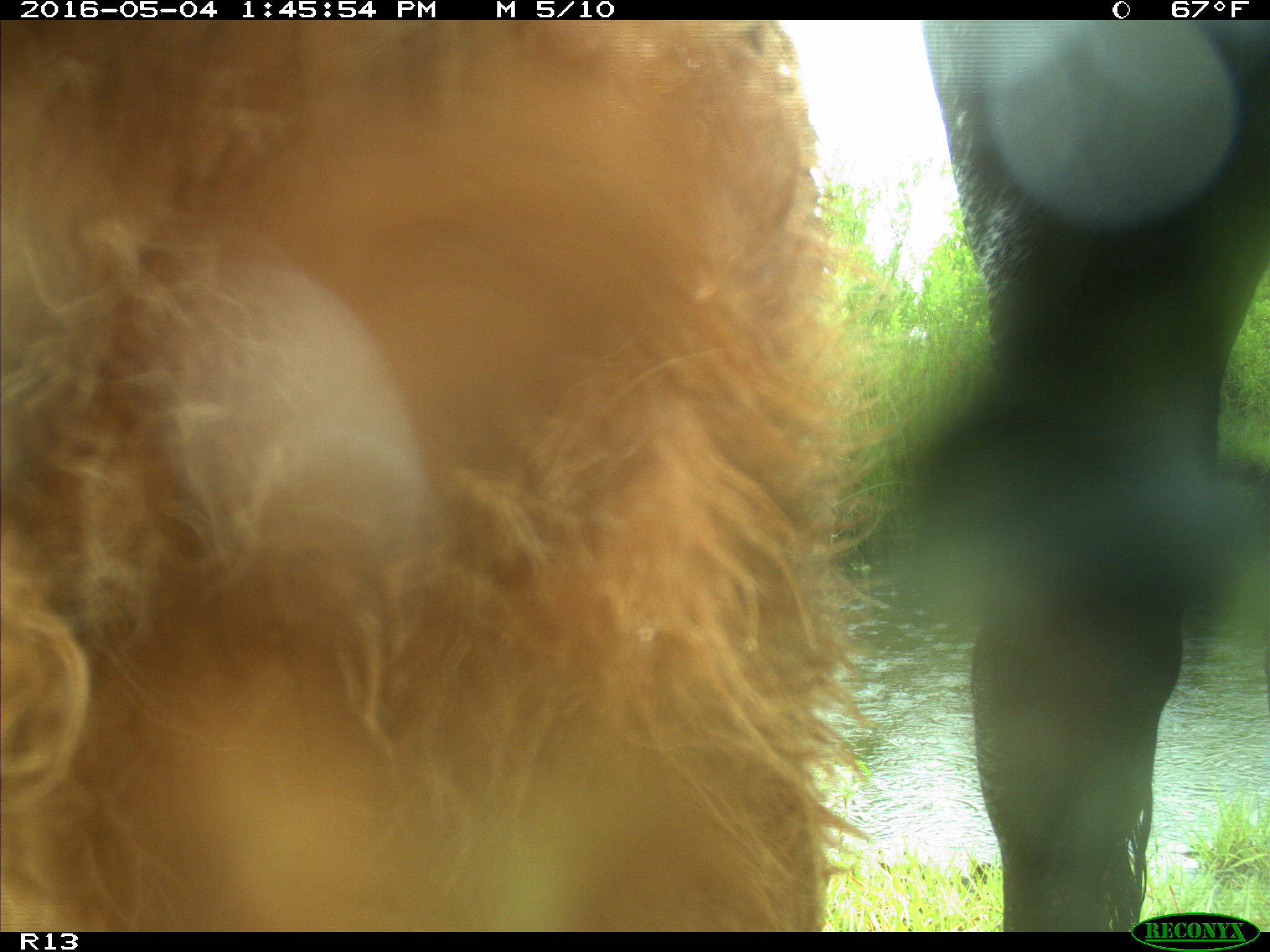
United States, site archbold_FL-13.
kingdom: Animalia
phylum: Chordata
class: Mammalia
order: Artiodactyla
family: Bovidae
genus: Bos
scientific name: Bos taurus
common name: domestic cow